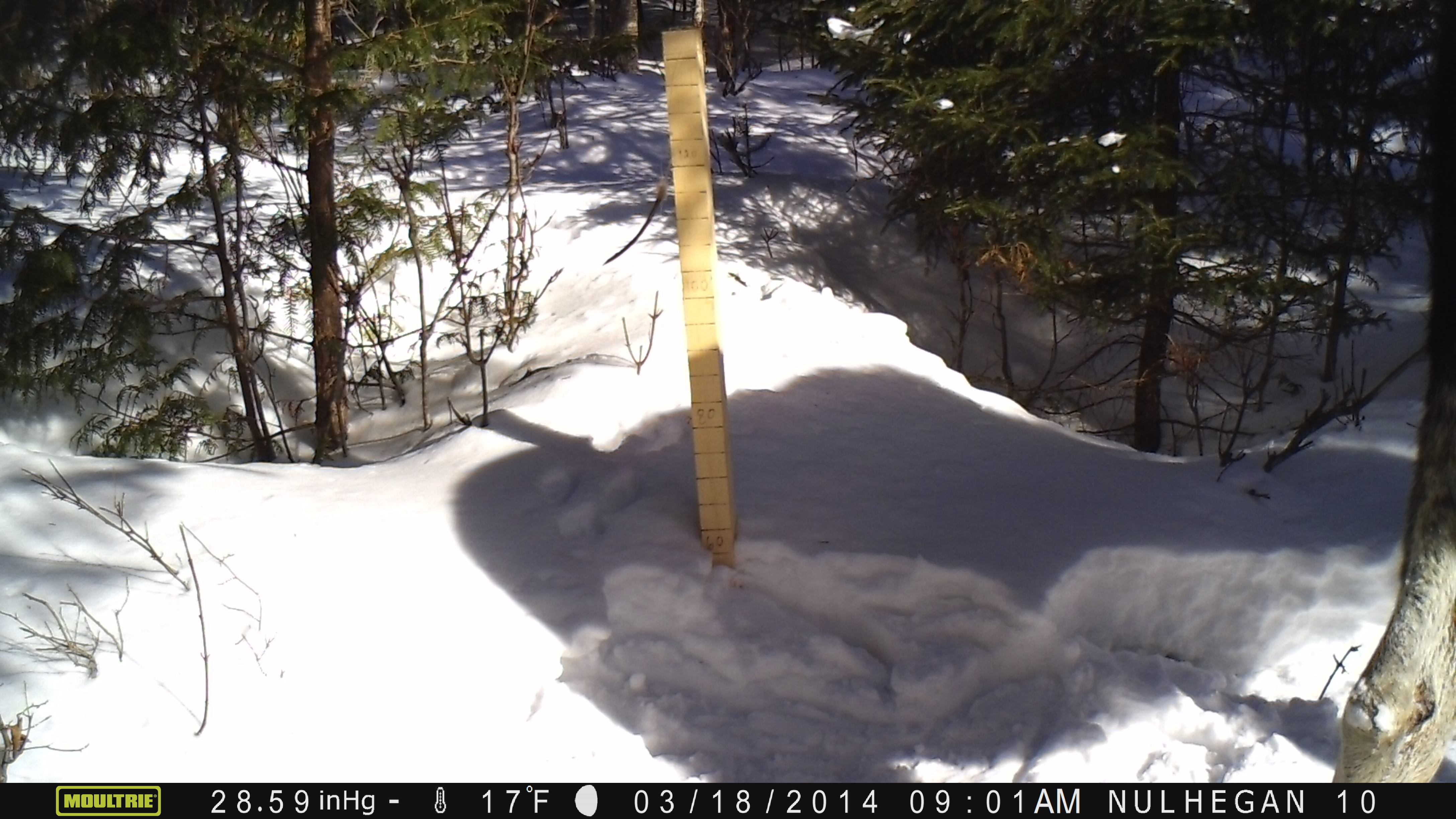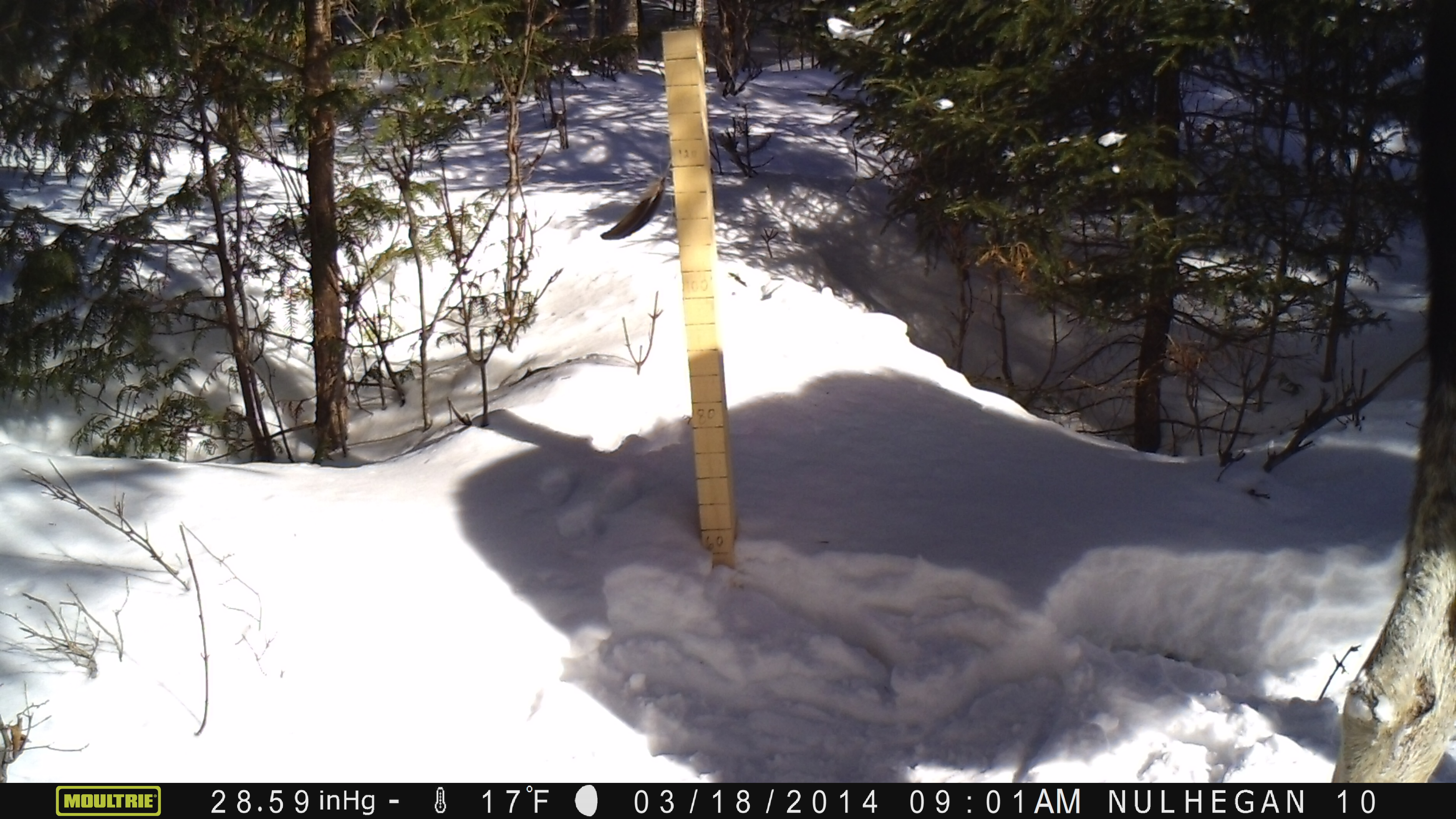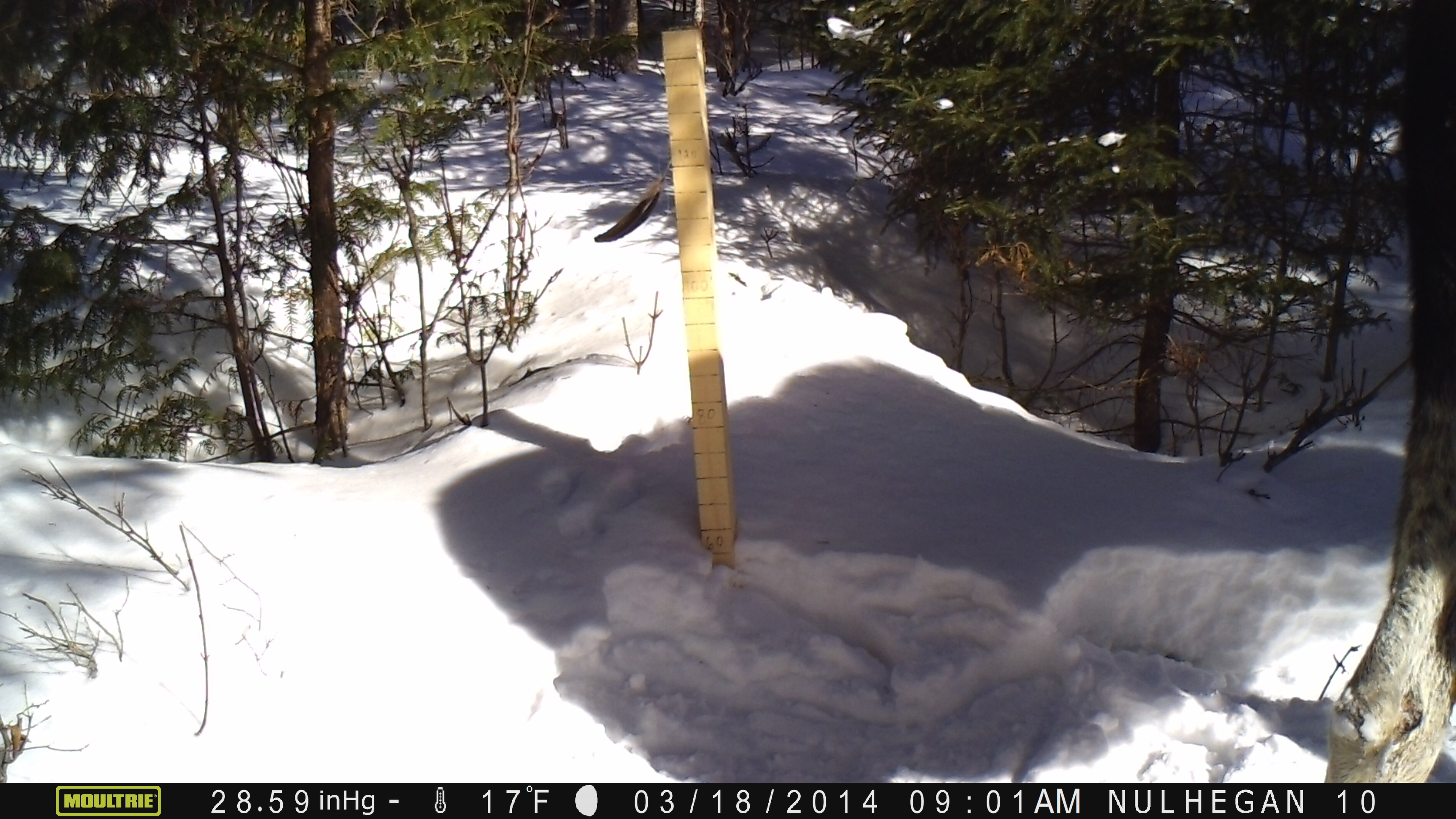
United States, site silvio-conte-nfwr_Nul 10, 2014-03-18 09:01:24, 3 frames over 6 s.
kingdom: Animalia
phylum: Chordata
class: Mammalia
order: Artiodactyla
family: Cervidae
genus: Alces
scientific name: Alces alces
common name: moose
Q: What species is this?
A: Moose (Alces alces).